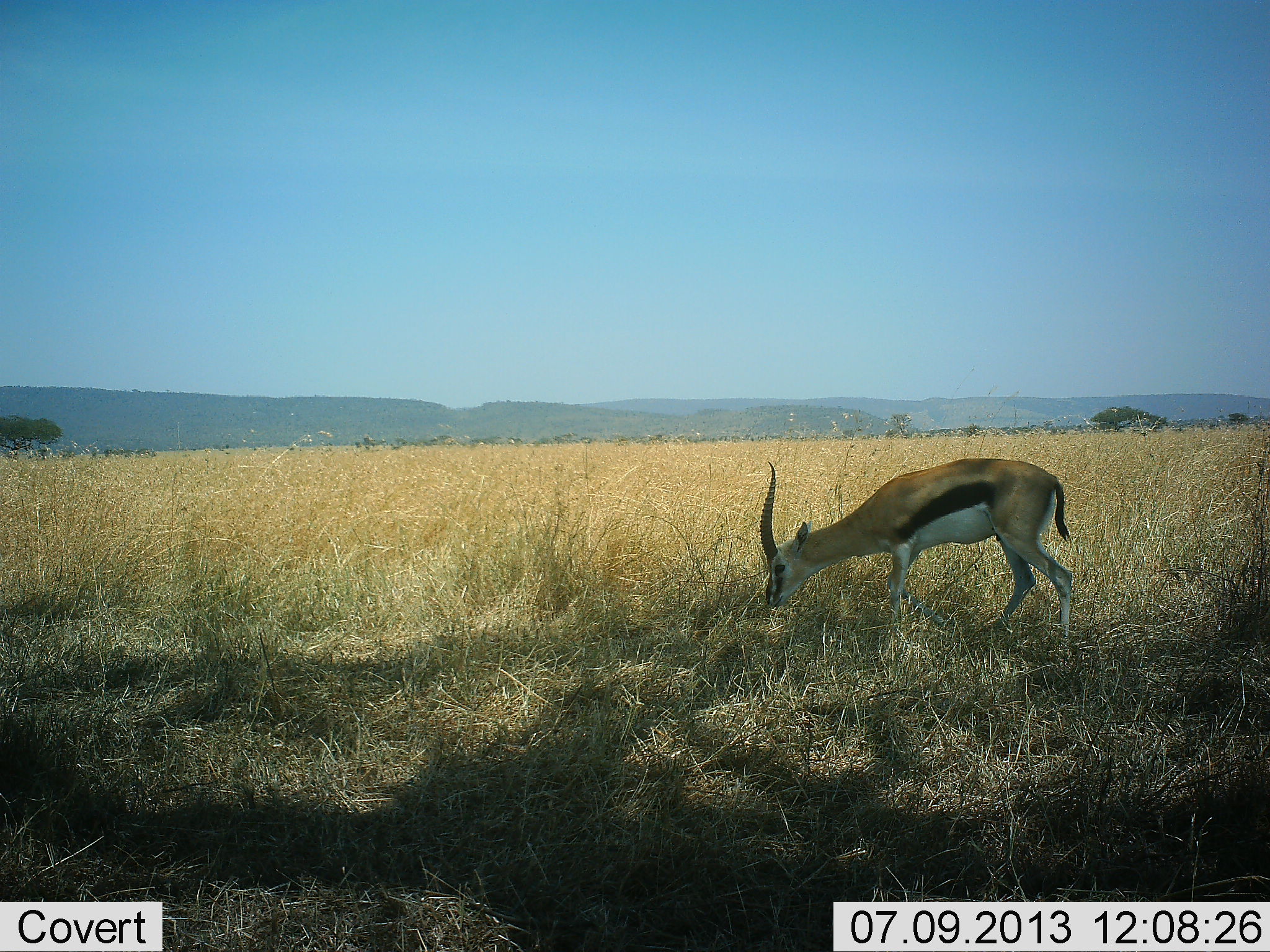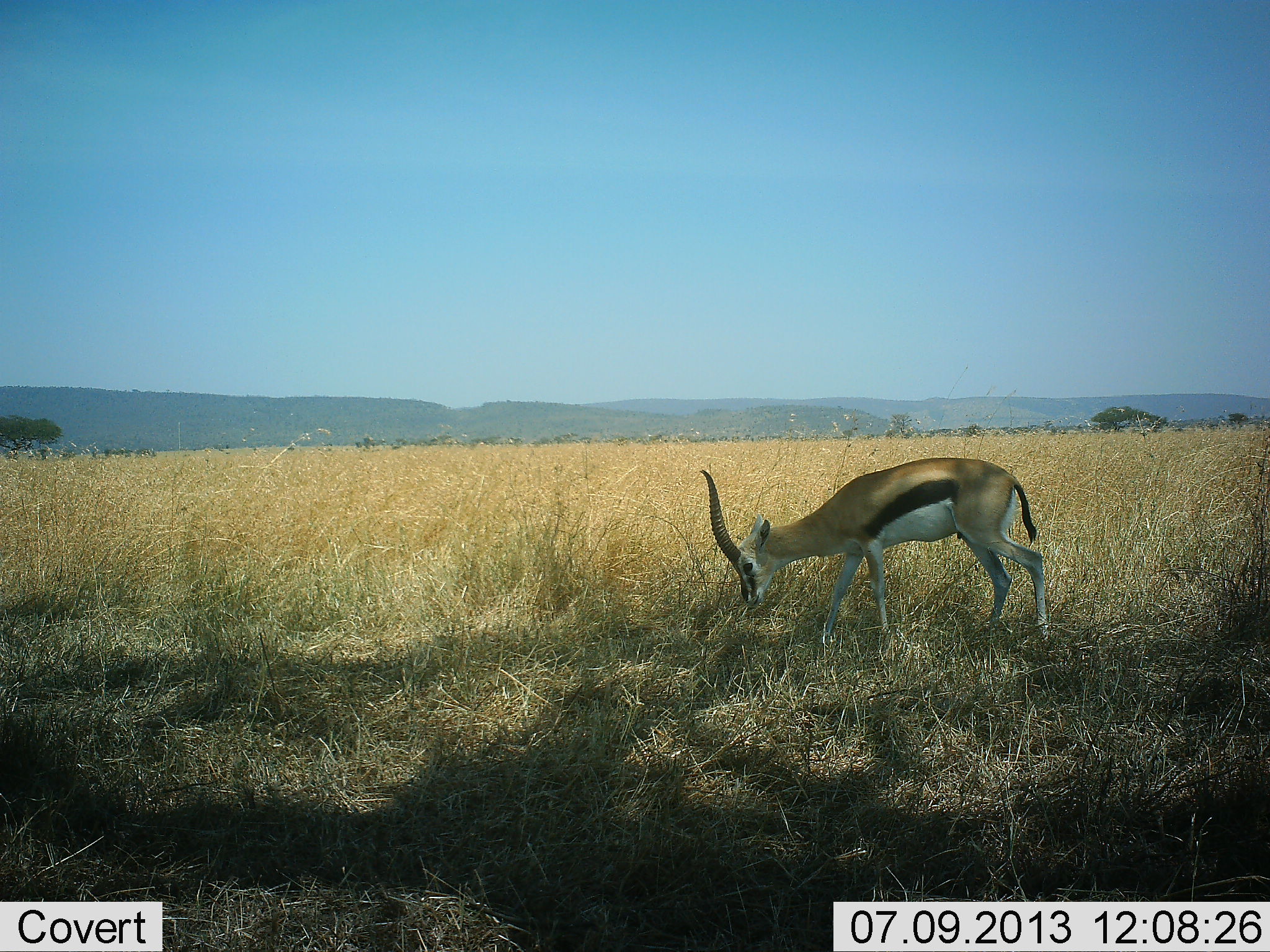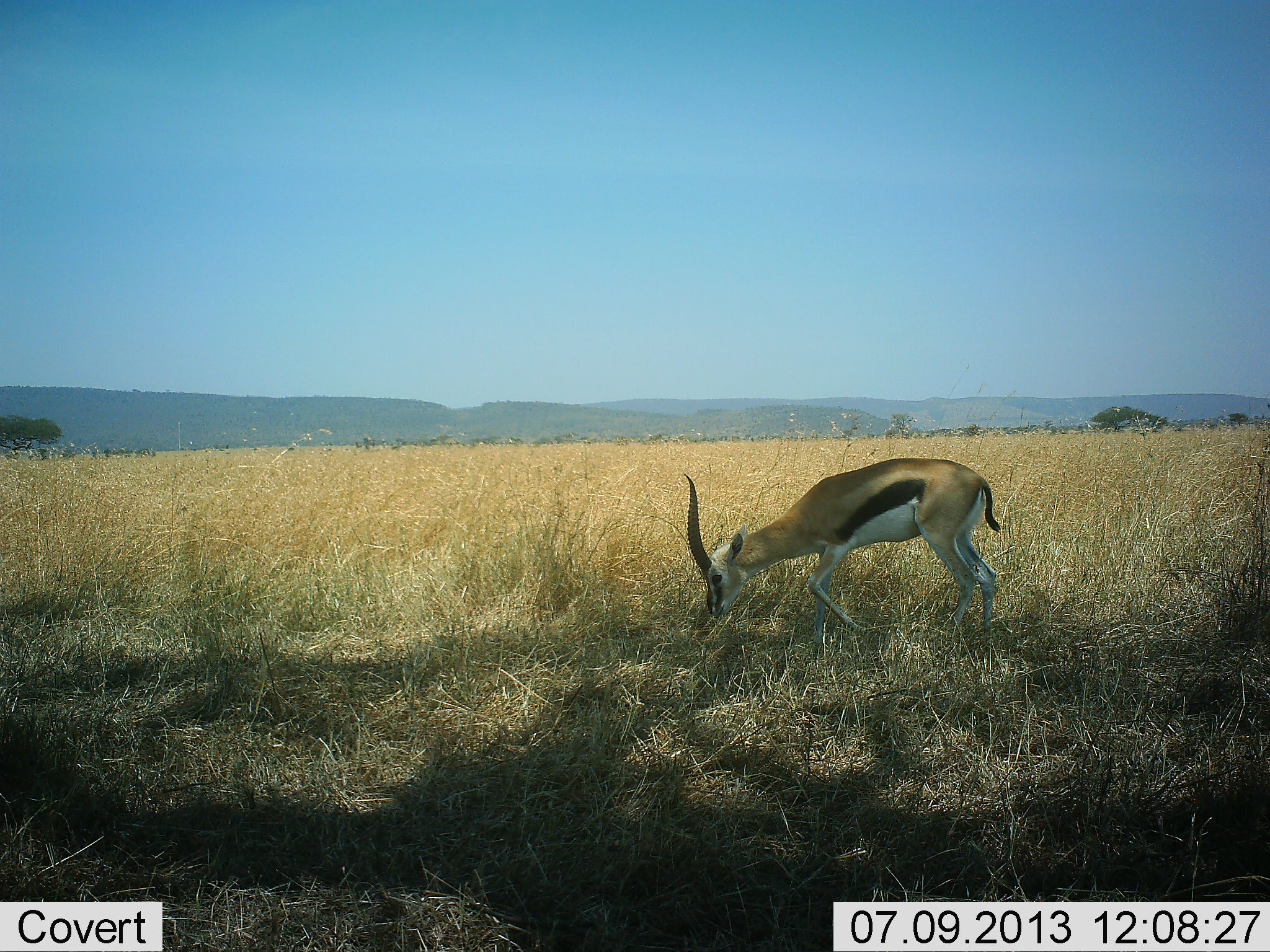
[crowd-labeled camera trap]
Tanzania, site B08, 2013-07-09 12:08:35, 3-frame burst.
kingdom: Animalia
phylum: Chordata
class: Mammalia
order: Artiodactyla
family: Bovidae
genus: Eudorcas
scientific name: Eudorcas thomsonii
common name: thomson's gazelle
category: gazellethomsons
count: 1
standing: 10%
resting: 0%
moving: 30%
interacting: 0%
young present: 0%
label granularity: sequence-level